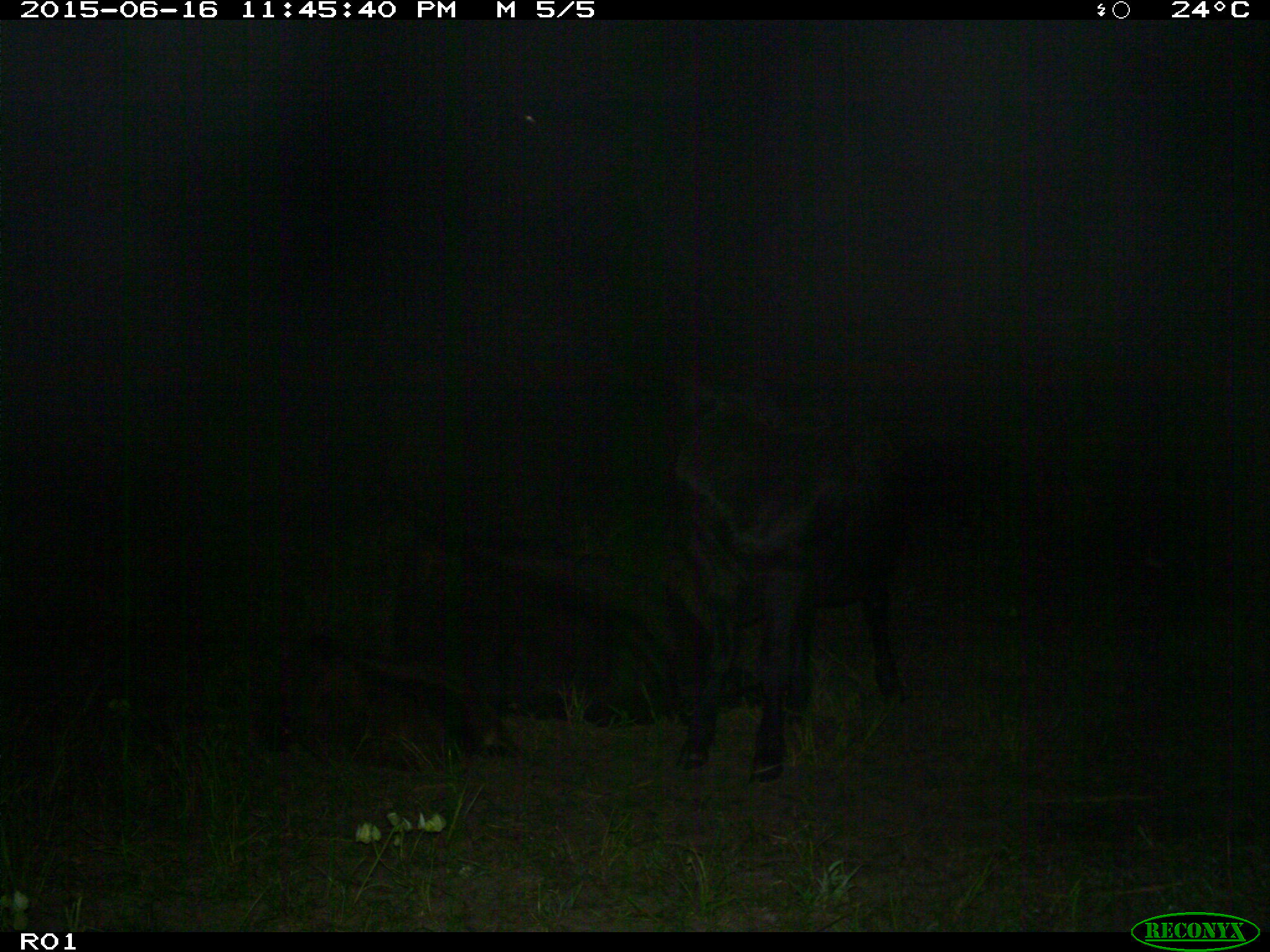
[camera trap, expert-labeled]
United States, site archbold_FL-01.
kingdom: Animalia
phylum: Chordata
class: Mammalia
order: Artiodactyla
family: Bovidae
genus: Bos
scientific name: Bos taurus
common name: domestic cow